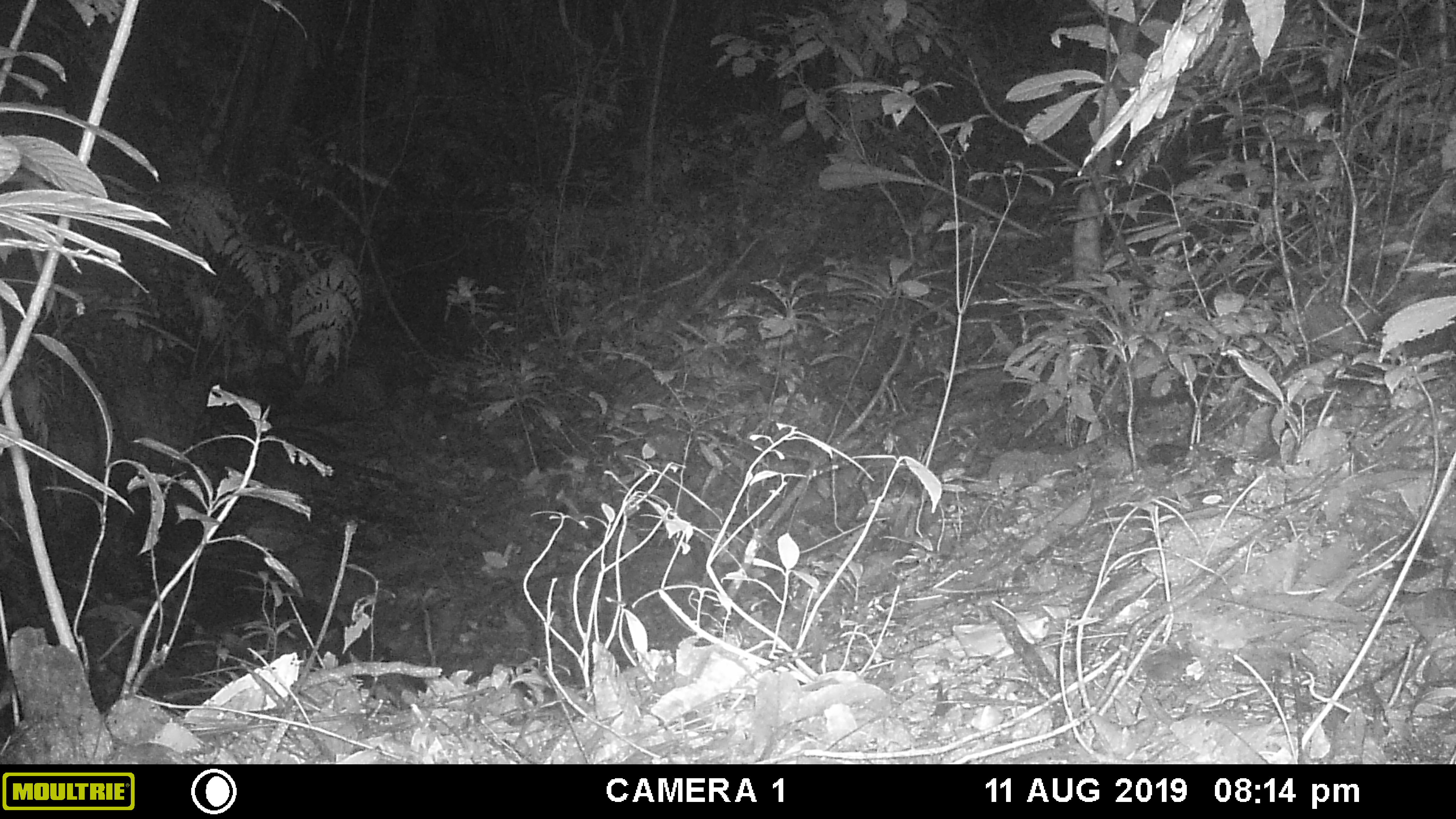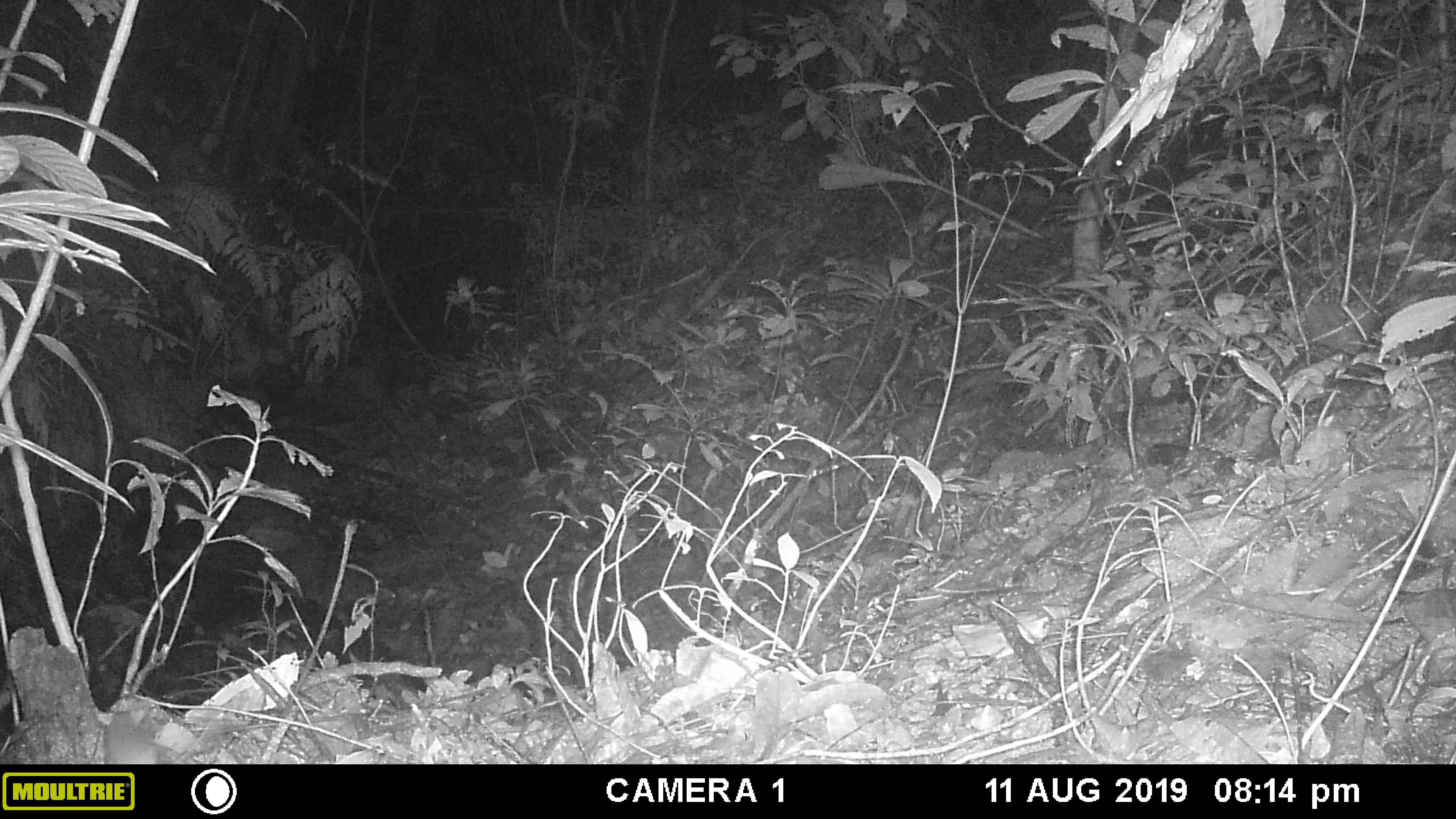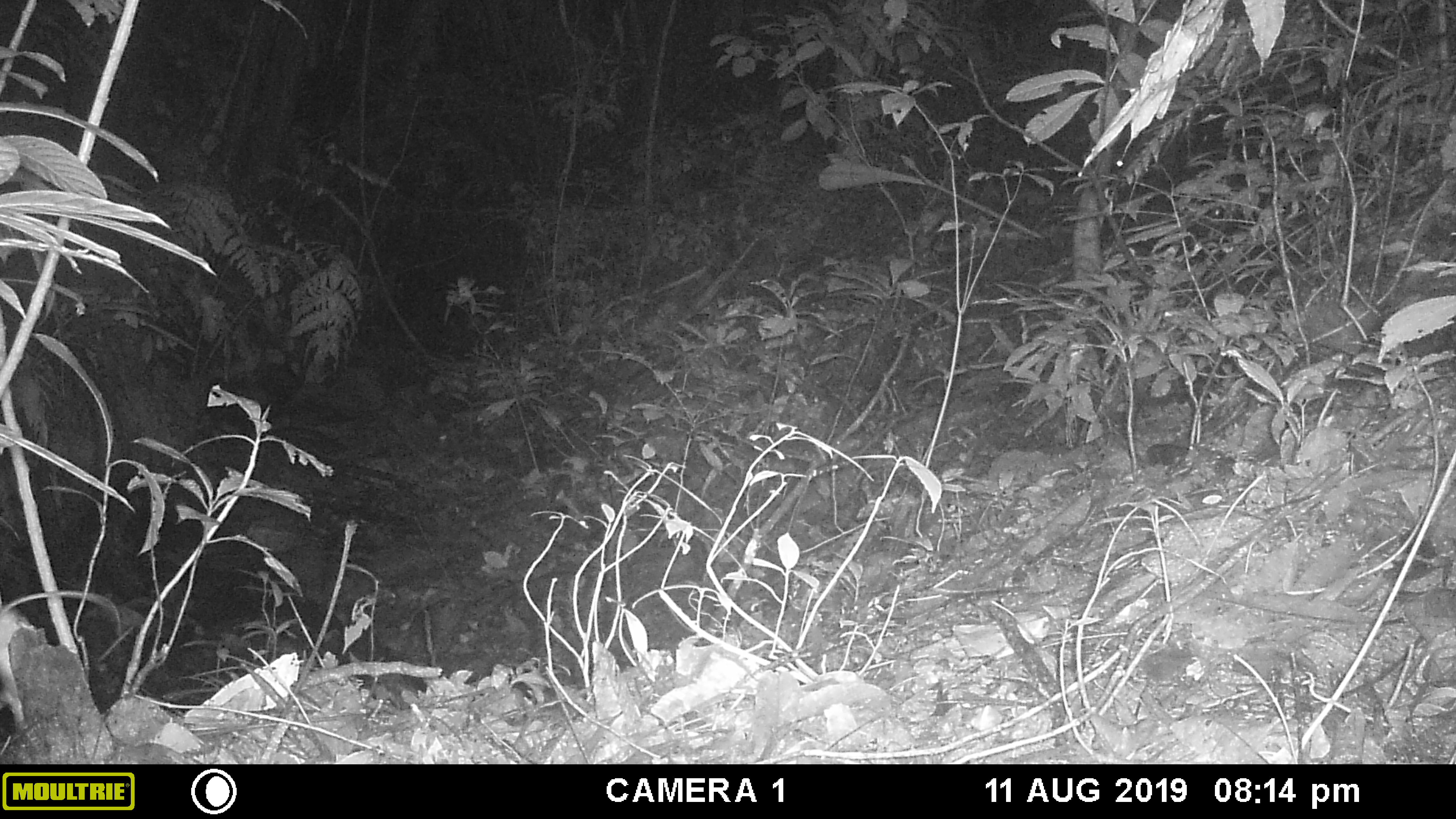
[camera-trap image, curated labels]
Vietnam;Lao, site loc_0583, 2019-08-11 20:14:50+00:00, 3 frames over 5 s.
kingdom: Animalia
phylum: Chordata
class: Mammalia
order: Rodentia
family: Muridae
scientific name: Muridae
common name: old-world mice and rats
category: unidentified murid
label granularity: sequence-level